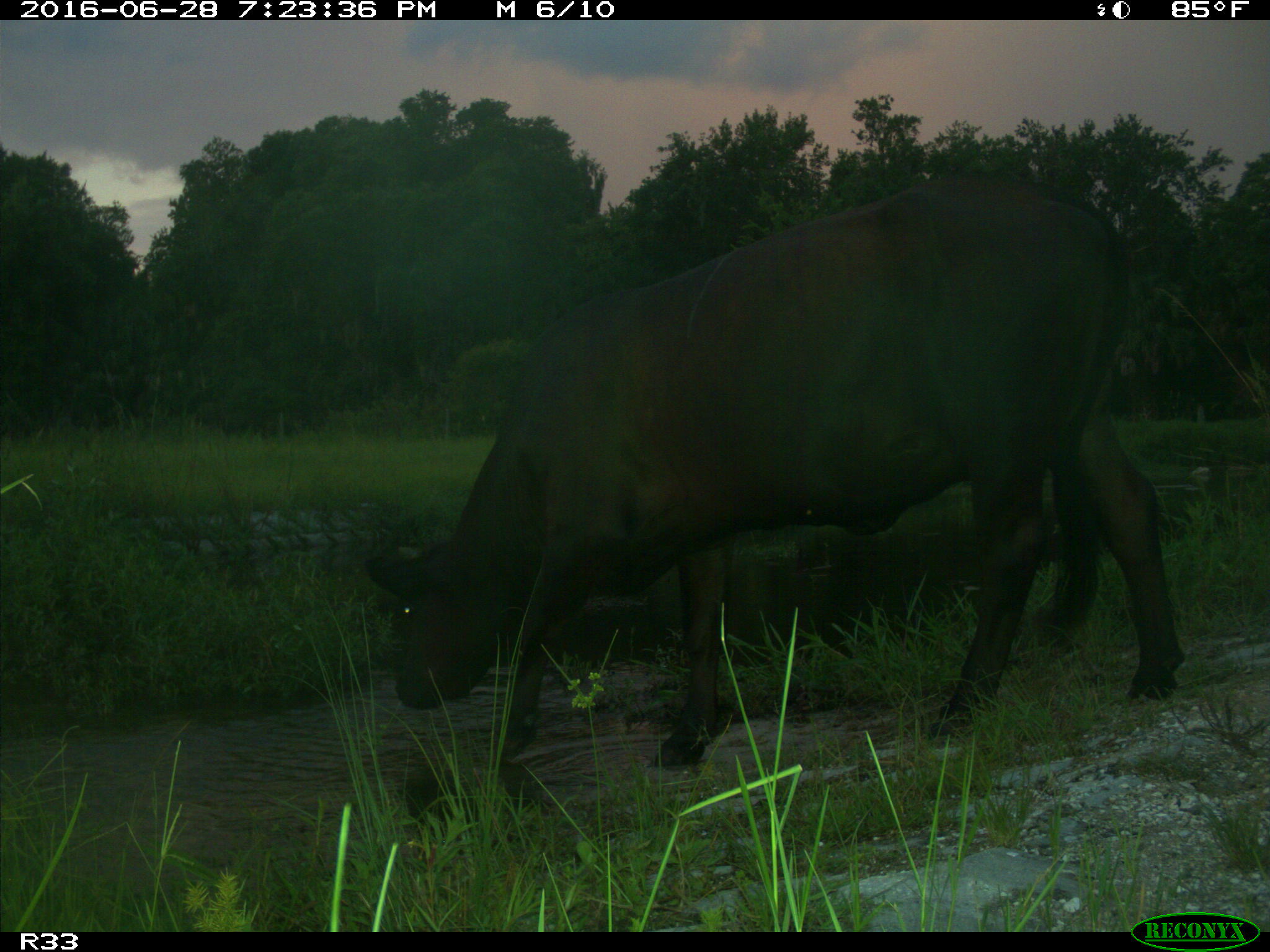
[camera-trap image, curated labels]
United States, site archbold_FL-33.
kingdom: Animalia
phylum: Chordata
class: Mammalia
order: Artiodactyla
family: Bovidae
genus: Bos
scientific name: Bos taurus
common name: domestic cow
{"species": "Bos taurus (domestic cow)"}